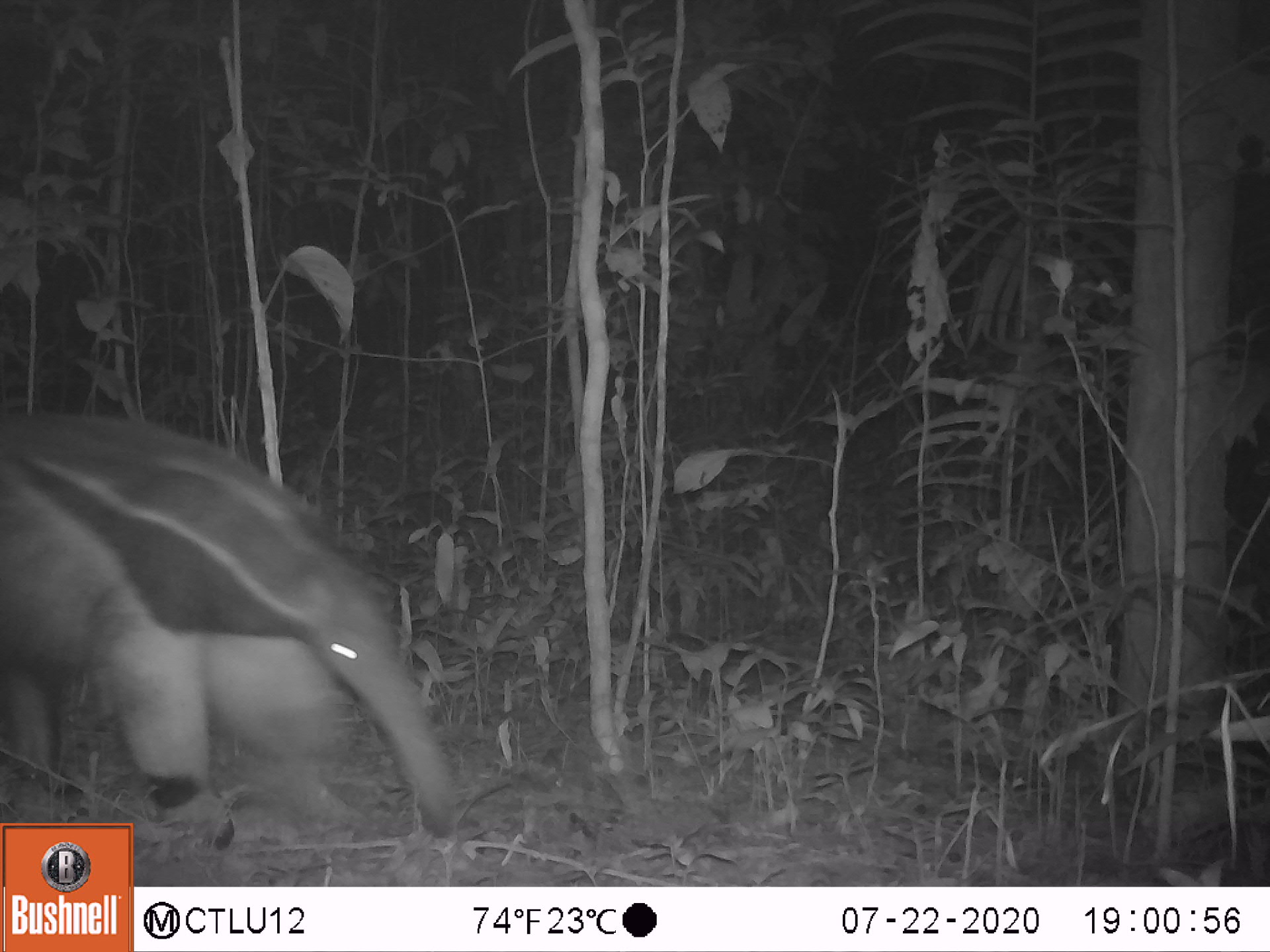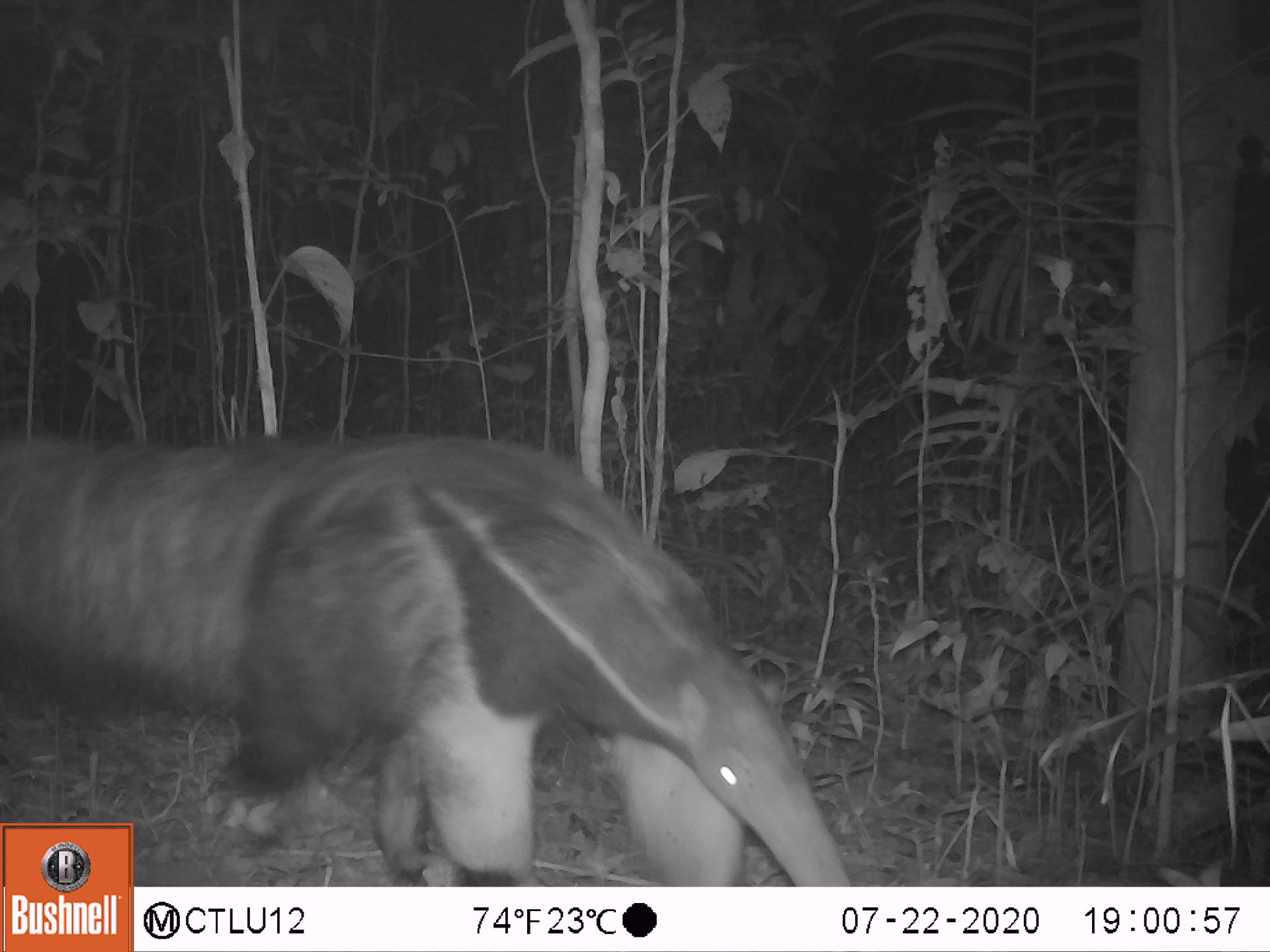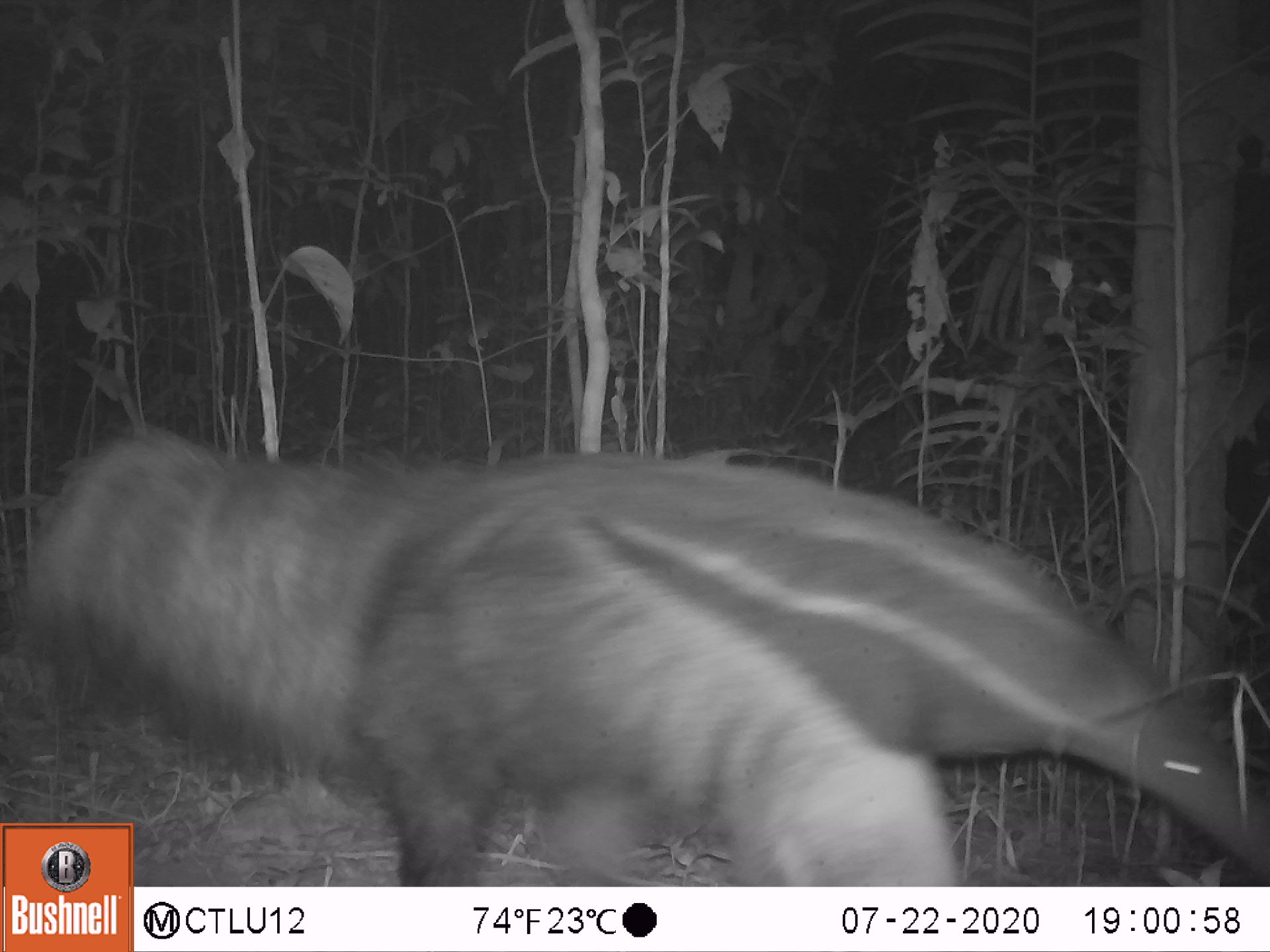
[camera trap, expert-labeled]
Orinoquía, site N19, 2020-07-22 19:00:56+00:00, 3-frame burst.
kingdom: Animalia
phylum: Chordata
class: Mammalia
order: Pilosa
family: Myrmecophagidae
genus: Myrmecophaga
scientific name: Myrmecophaga tridactyla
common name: giant anteater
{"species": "giant anteater (Myrmecophaga tridactyla)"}